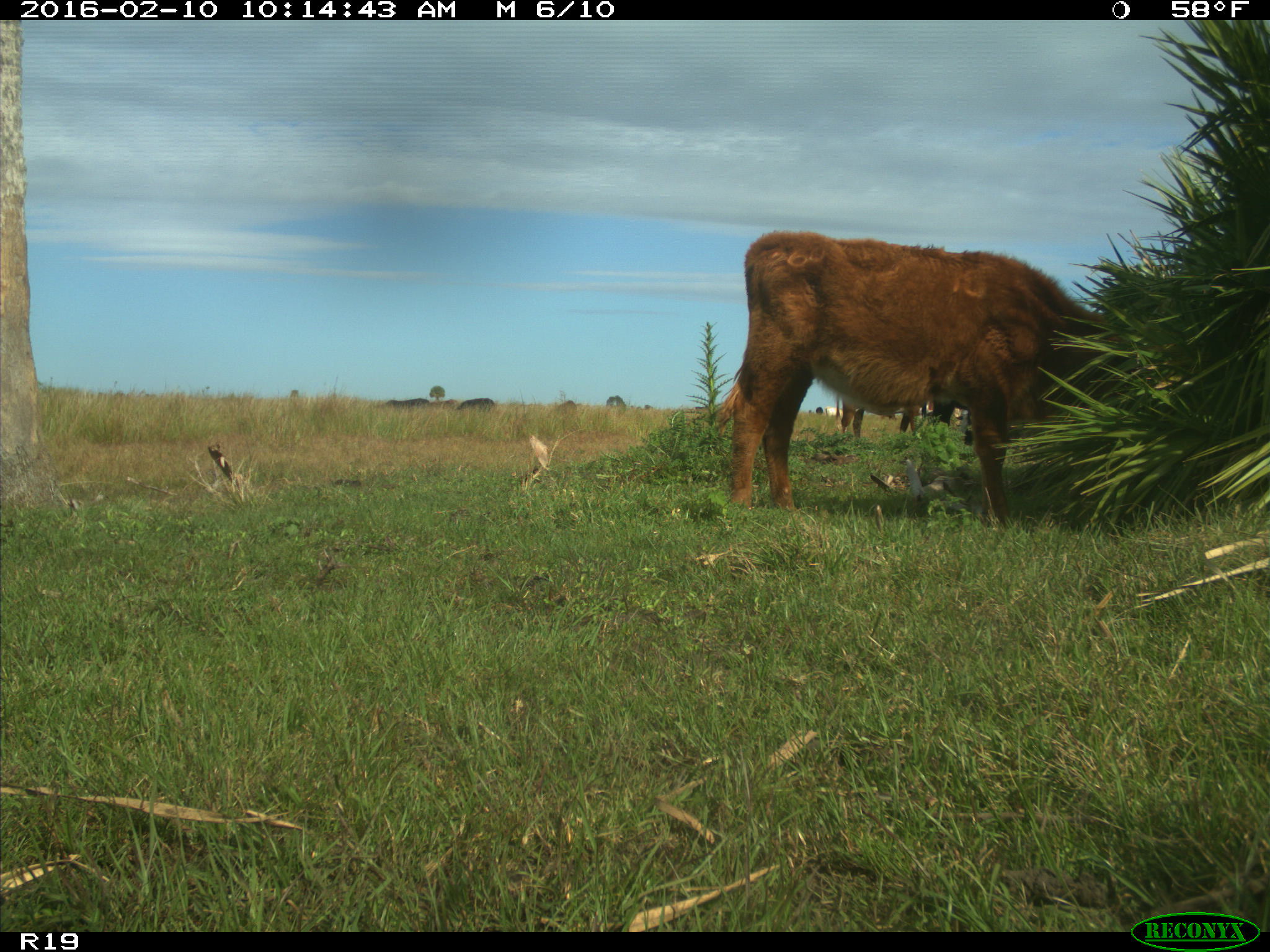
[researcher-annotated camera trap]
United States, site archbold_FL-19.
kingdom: Animalia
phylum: Chordata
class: Mammalia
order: Artiodactyla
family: Bovidae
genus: Bos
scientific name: Bos taurus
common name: domestic cow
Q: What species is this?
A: Bos taurus (domestic cow).